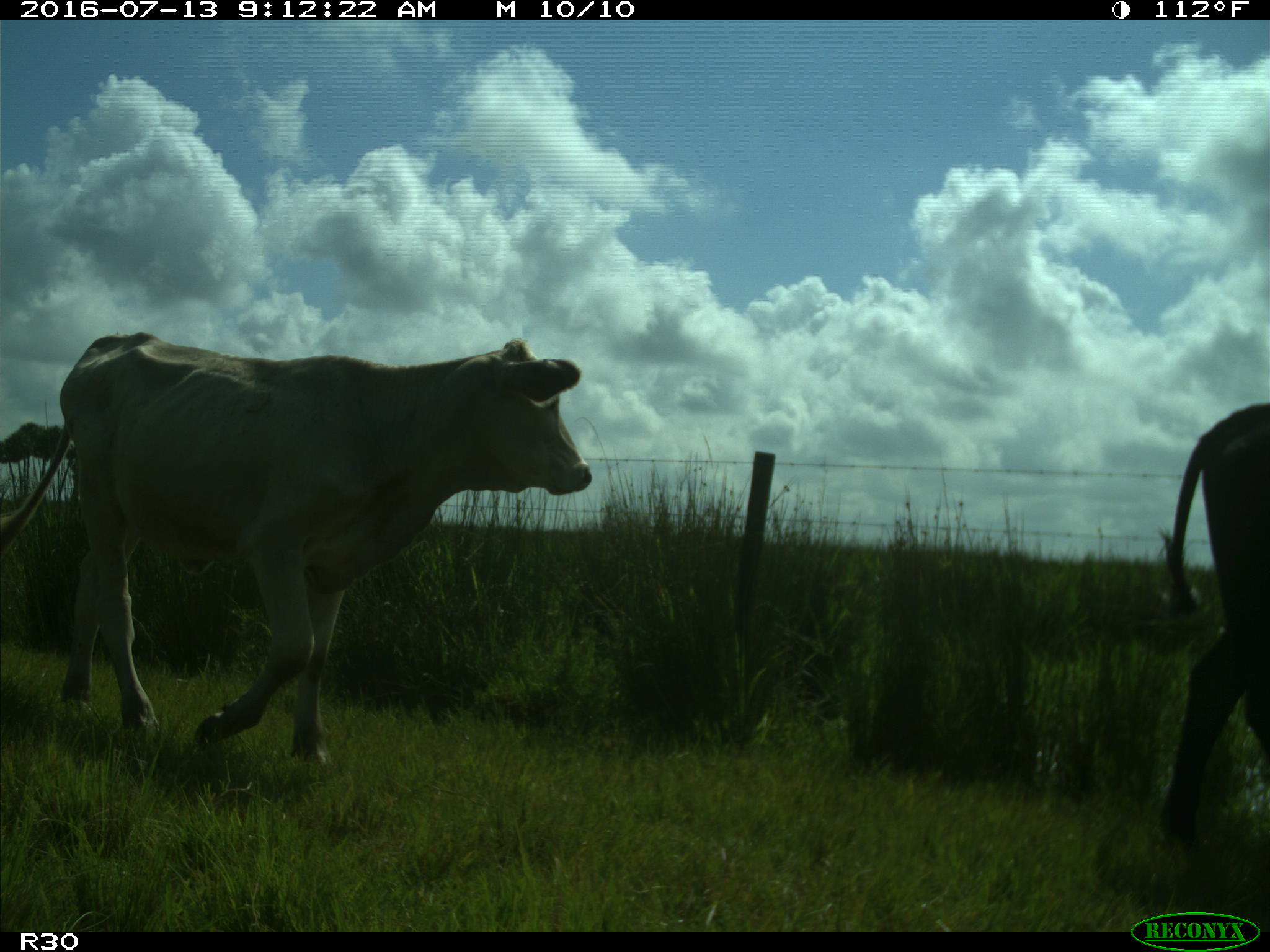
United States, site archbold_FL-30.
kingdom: Animalia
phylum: Chordata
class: Mammalia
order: Artiodactyla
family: Bovidae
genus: Bos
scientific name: Bos taurus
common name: domestic cow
Bos taurus (domestic cow).